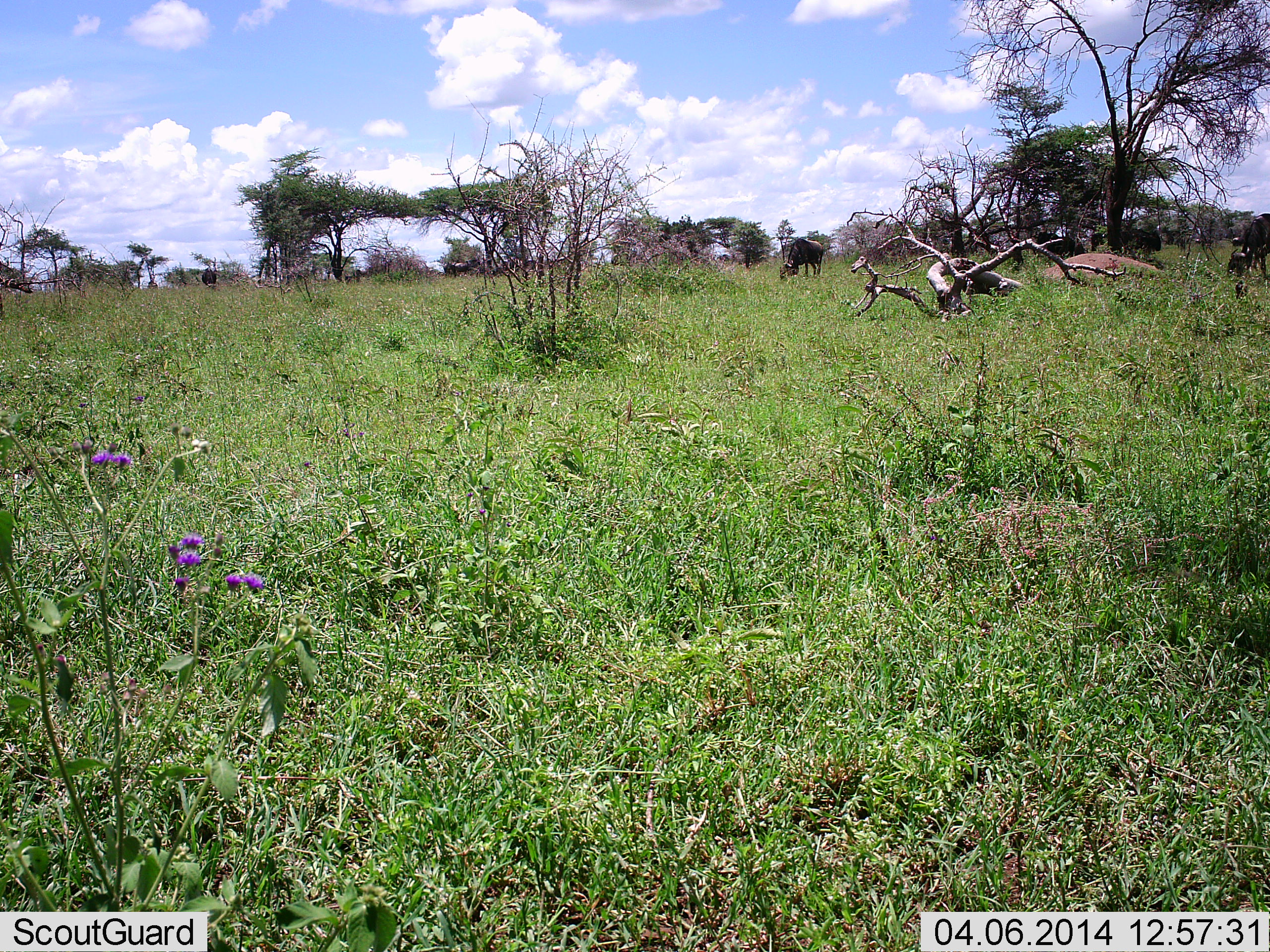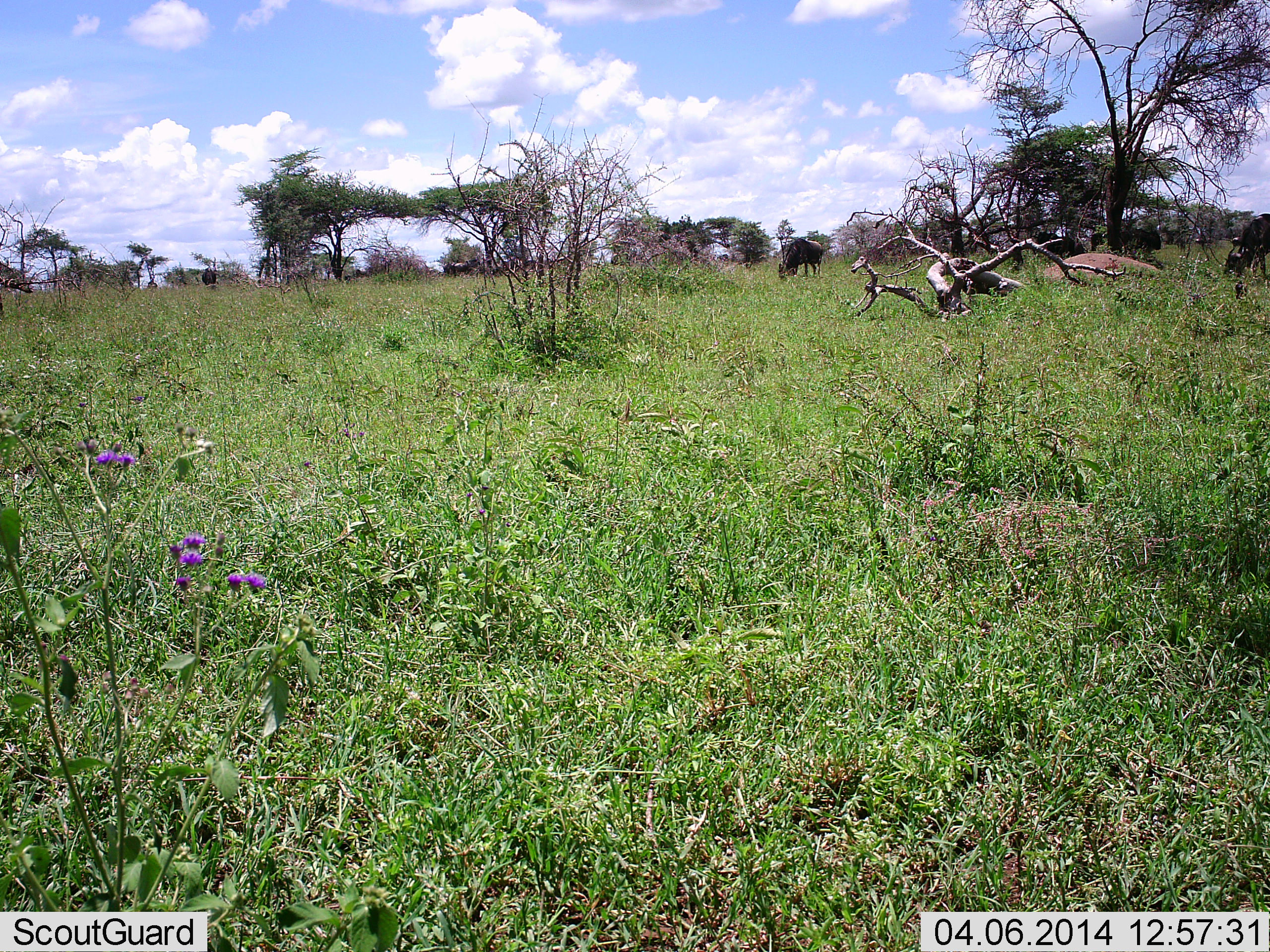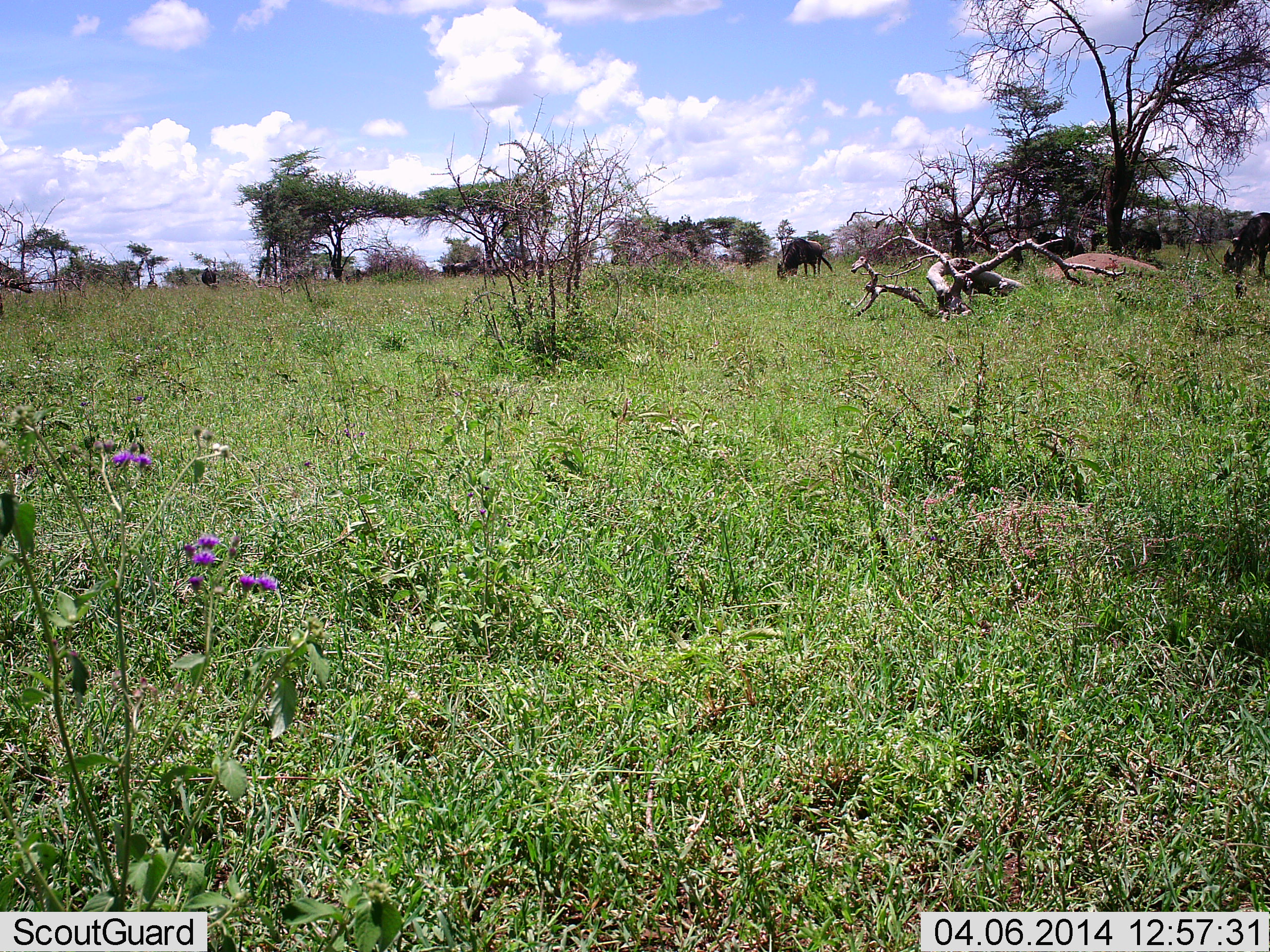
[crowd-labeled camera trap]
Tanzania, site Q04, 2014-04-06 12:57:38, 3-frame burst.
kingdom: Animalia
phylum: Chordata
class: Mammalia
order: Artiodactyla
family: Bovidae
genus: Connochaetes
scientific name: Connochaetes taurinus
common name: blue wildebeest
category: wildebeest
Wildebeest (blue wildebeest) (Connochaetes taurinus), count 3. Behavior (volunteer vote fractions): standing 10%, resting 0%, moving 0%, interacting 0%. Young present (vote fraction): 0%. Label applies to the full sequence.